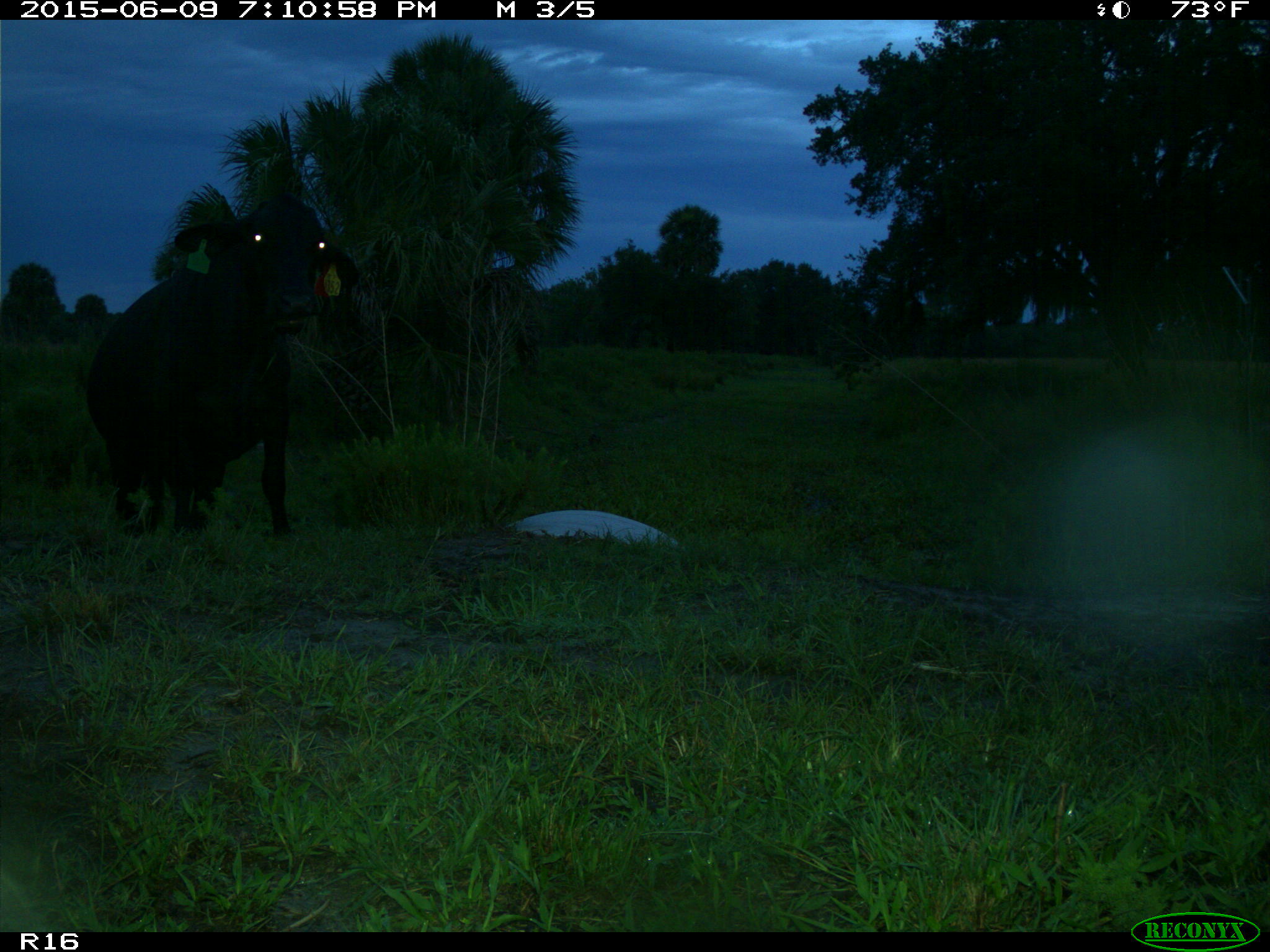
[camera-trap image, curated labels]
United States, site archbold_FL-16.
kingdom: Animalia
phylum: Chordata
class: Mammalia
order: Artiodactyla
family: Bovidae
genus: Bos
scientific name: Bos taurus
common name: domestic cow